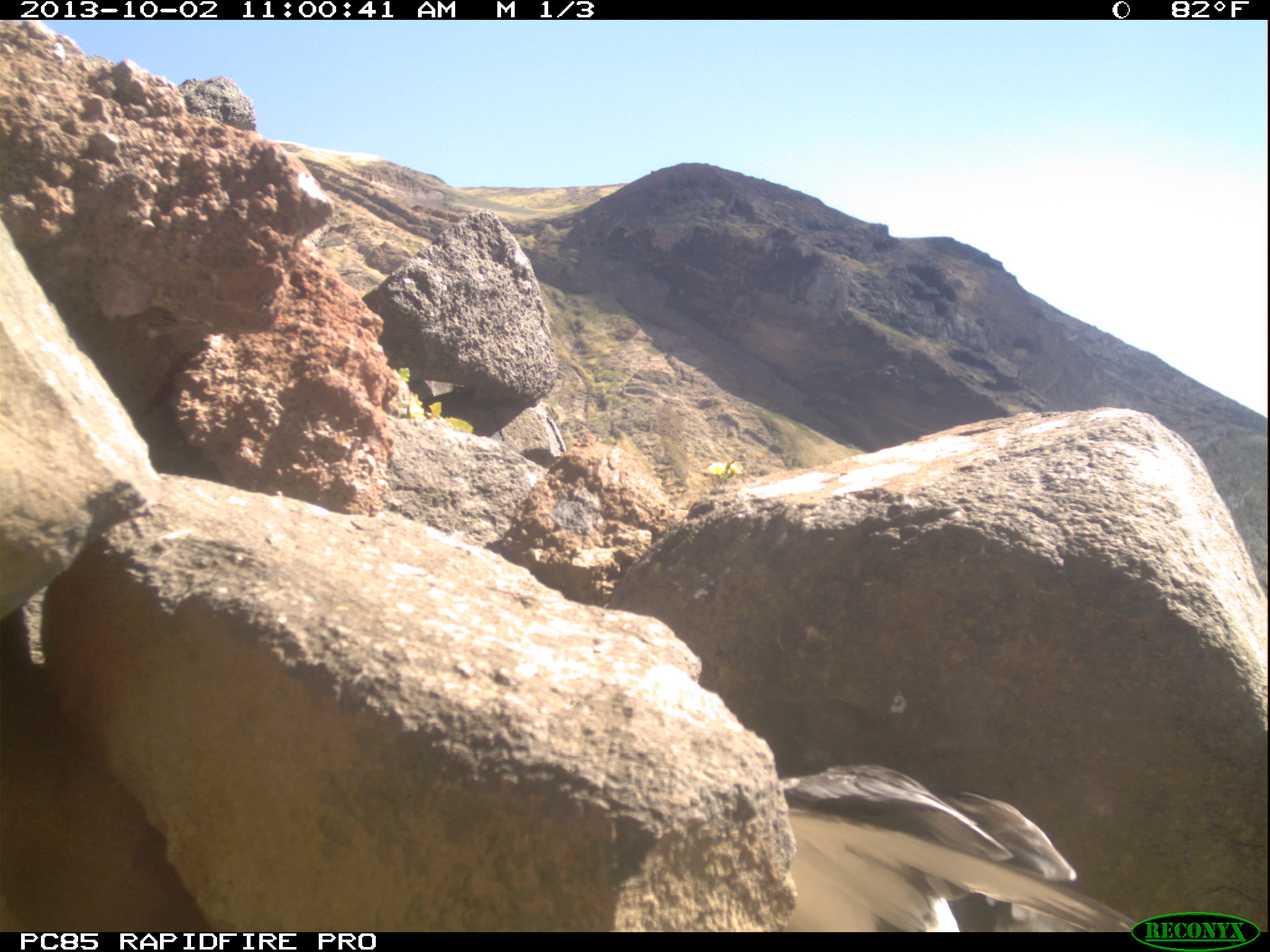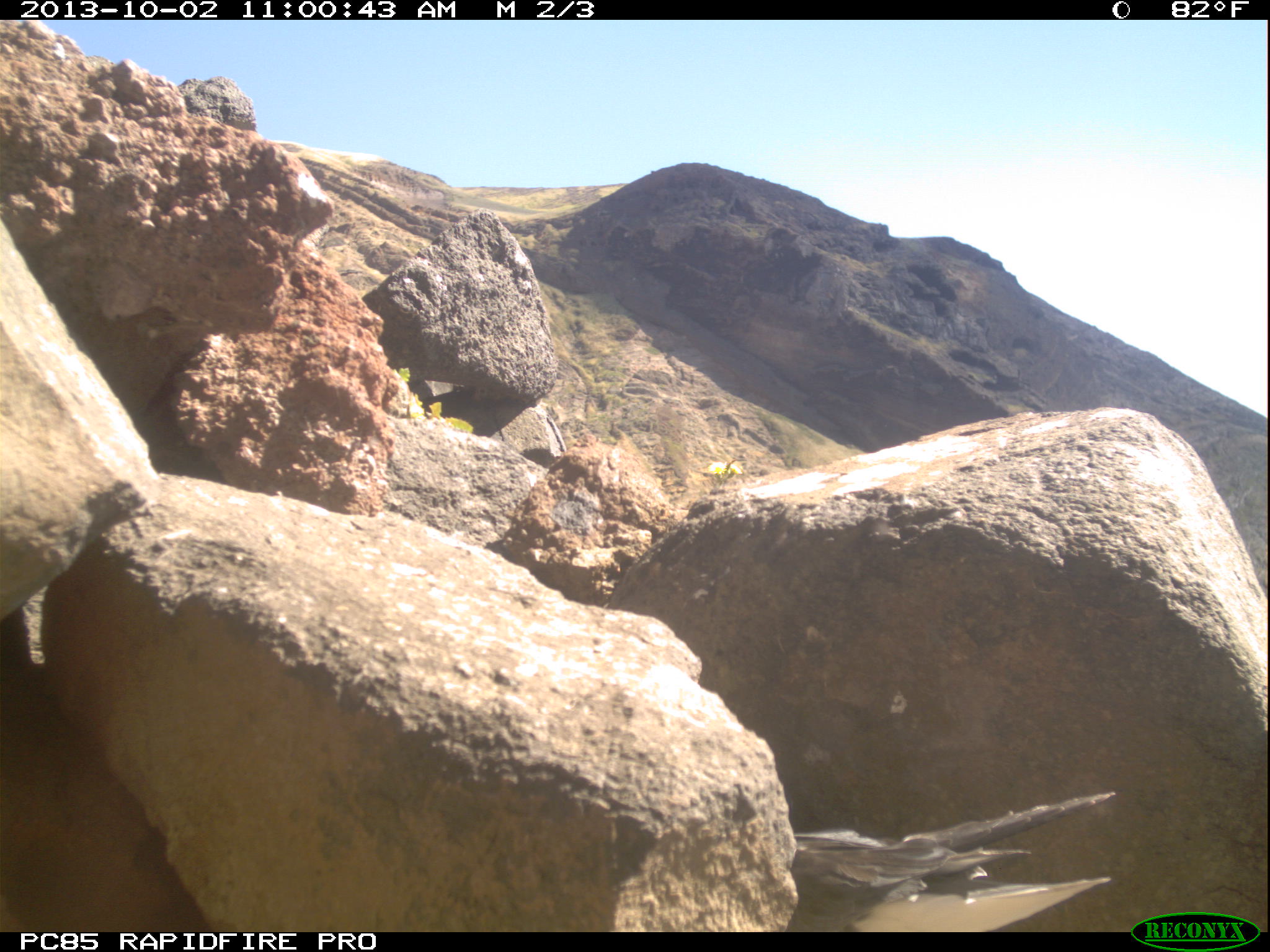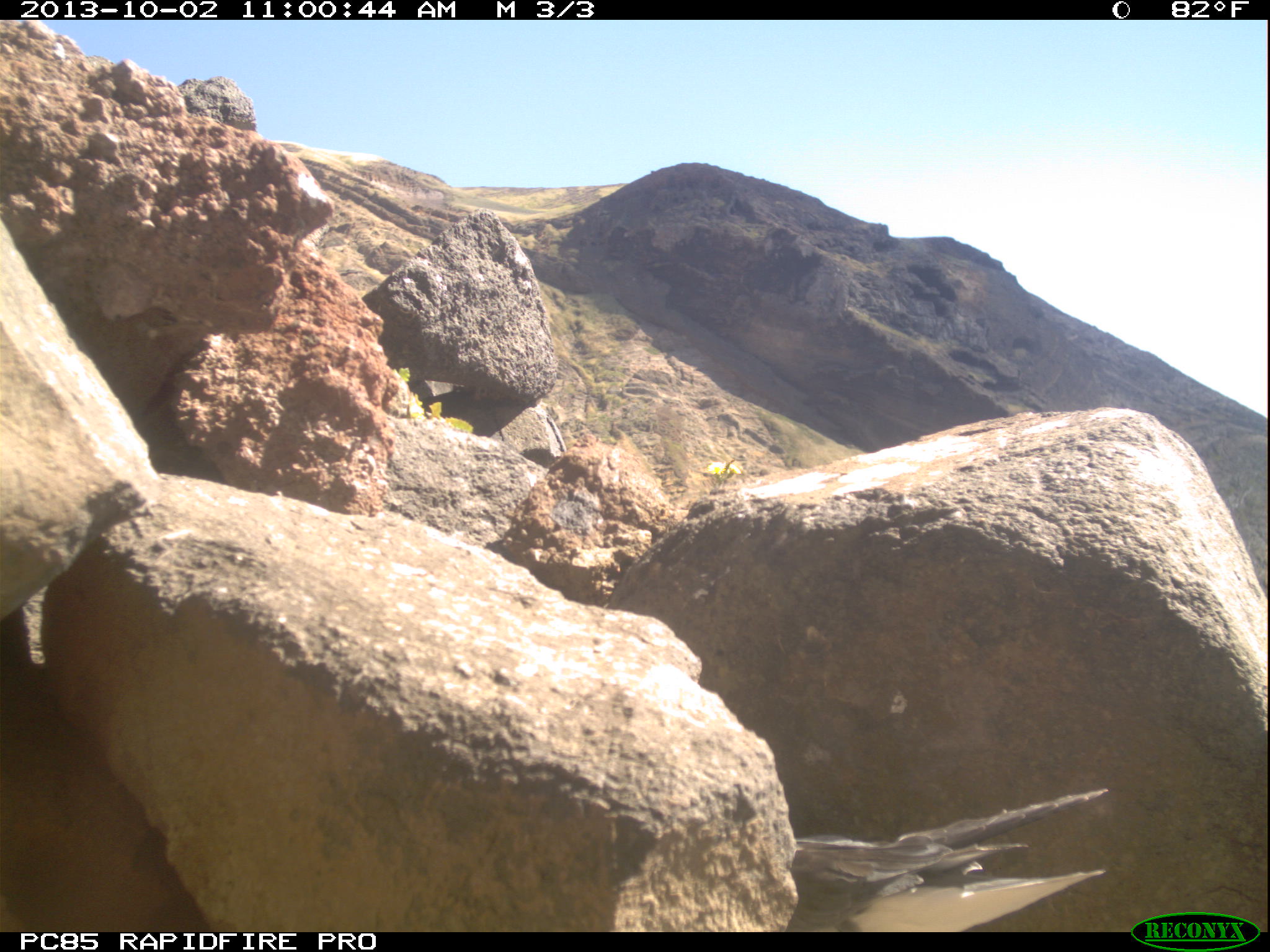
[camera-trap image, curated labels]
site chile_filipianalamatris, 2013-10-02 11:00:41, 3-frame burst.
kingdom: Animalia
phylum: Chordata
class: Aves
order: Procellariiformes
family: Procellariidae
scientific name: Procellariidae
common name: petrel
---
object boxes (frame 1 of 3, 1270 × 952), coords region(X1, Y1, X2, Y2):
petrel: region(754, 764, 1147, 935)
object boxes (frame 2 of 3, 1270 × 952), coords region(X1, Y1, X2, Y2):
petrel: region(775, 770, 1113, 928)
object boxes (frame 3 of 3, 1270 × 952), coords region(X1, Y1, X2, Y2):
petrel: region(776, 775, 1146, 934)